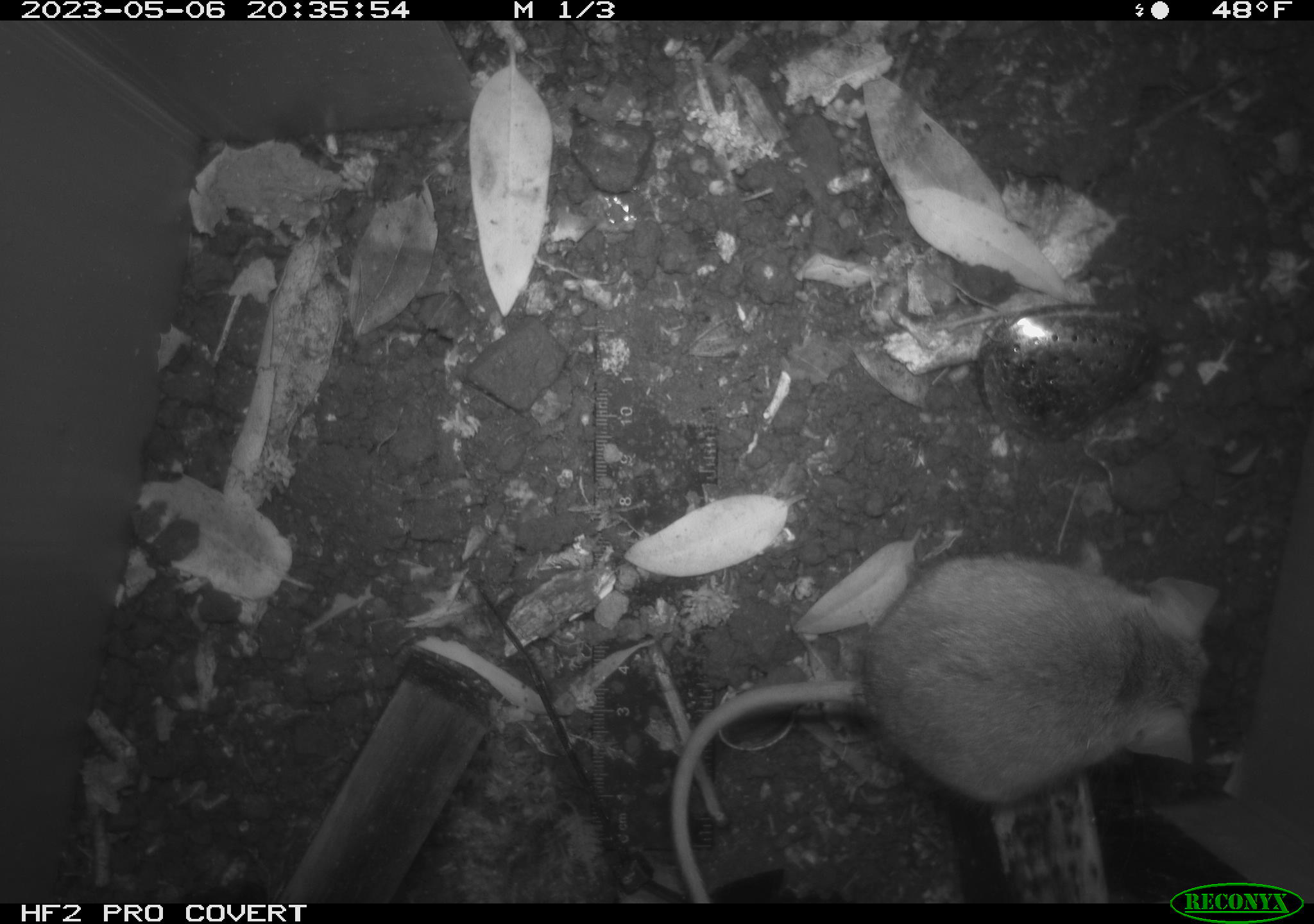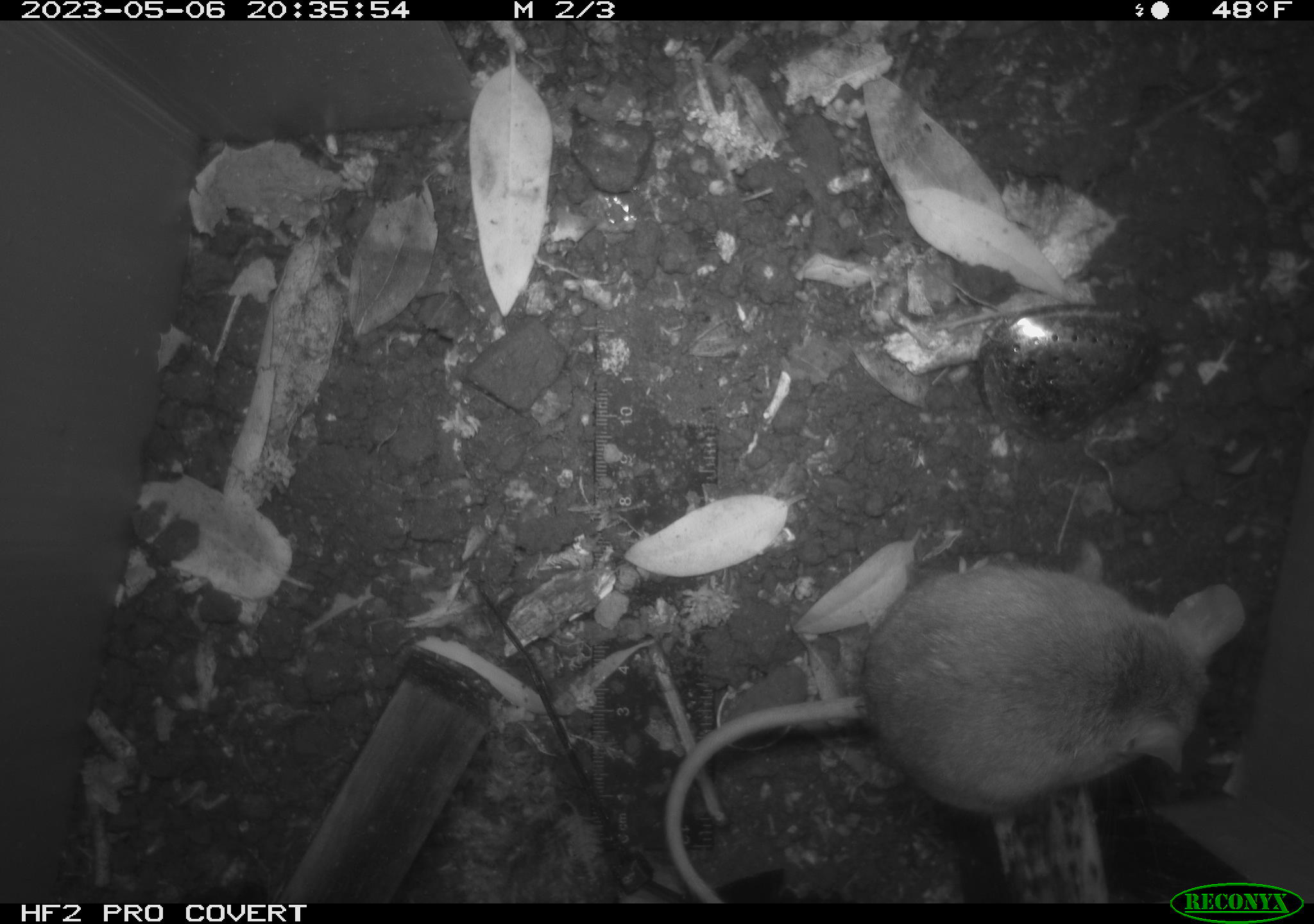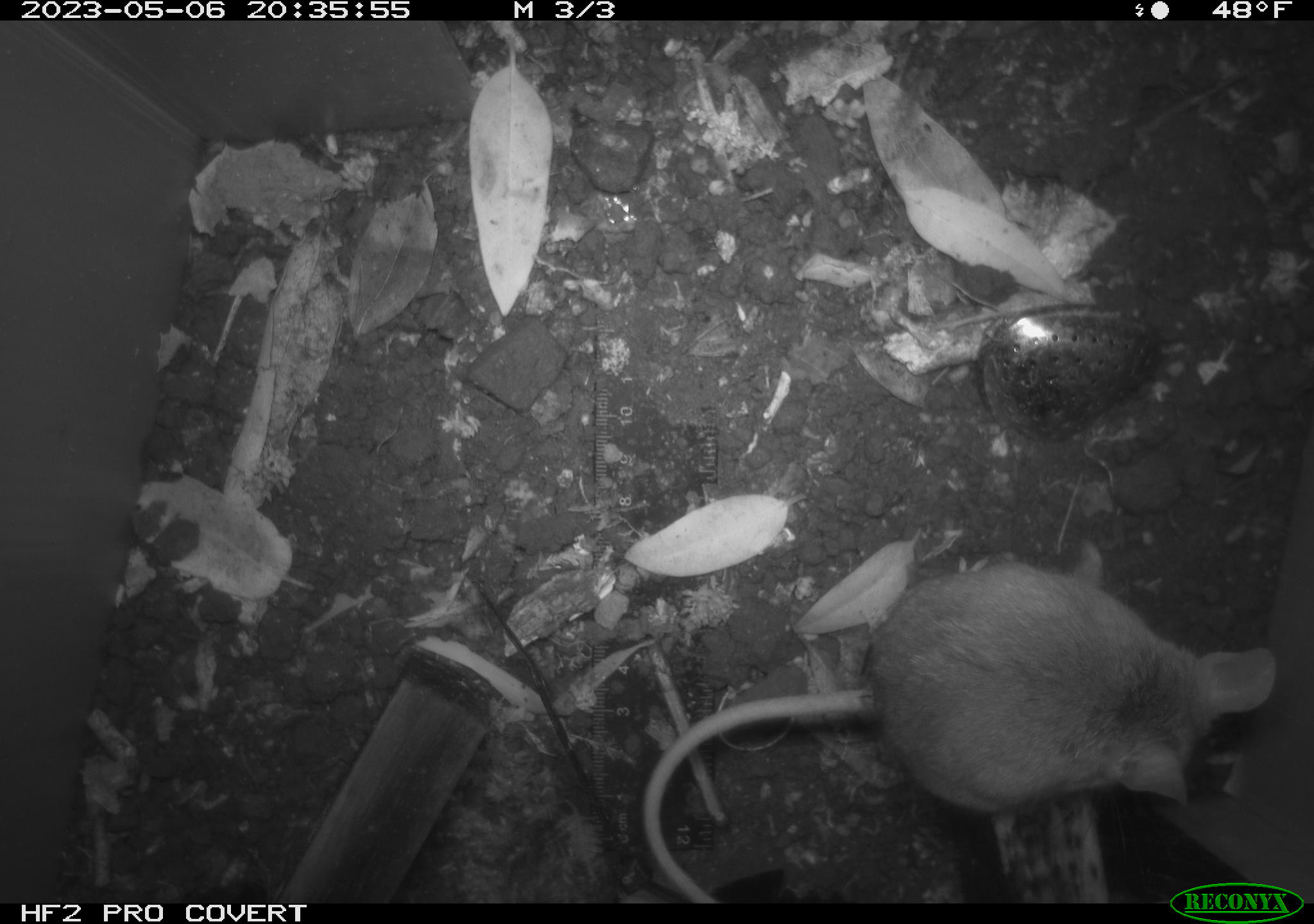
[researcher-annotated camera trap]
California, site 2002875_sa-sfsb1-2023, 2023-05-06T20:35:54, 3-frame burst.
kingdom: Animalia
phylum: Chordata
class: Mammalia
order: Rodentia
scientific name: Rodentia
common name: mouse species